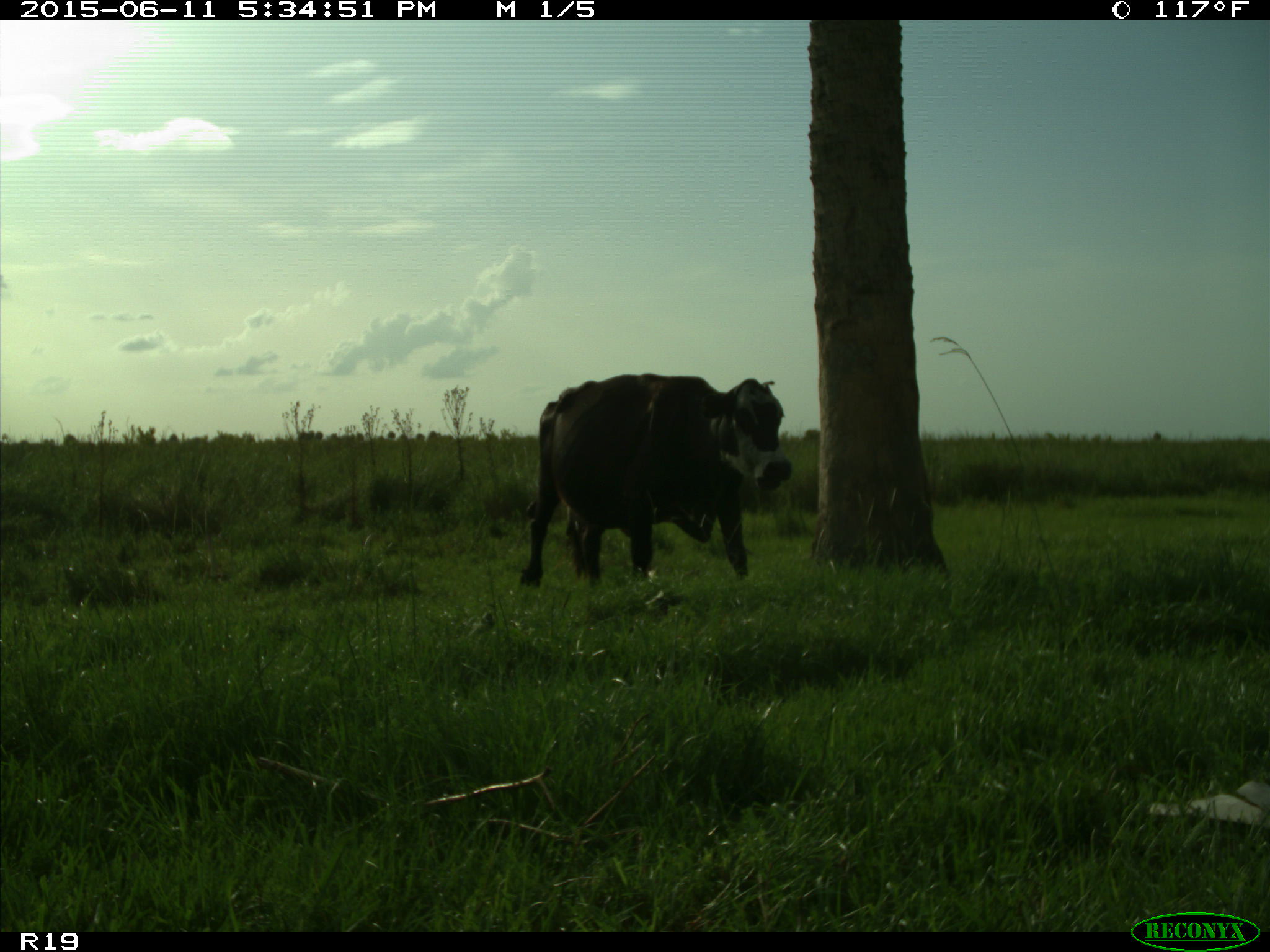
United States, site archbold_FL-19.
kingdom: Animalia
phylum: Chordata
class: Mammalia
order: Artiodactyla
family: Bovidae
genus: Bos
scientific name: Bos taurus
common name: domestic cow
Bos taurus (domestic cow).